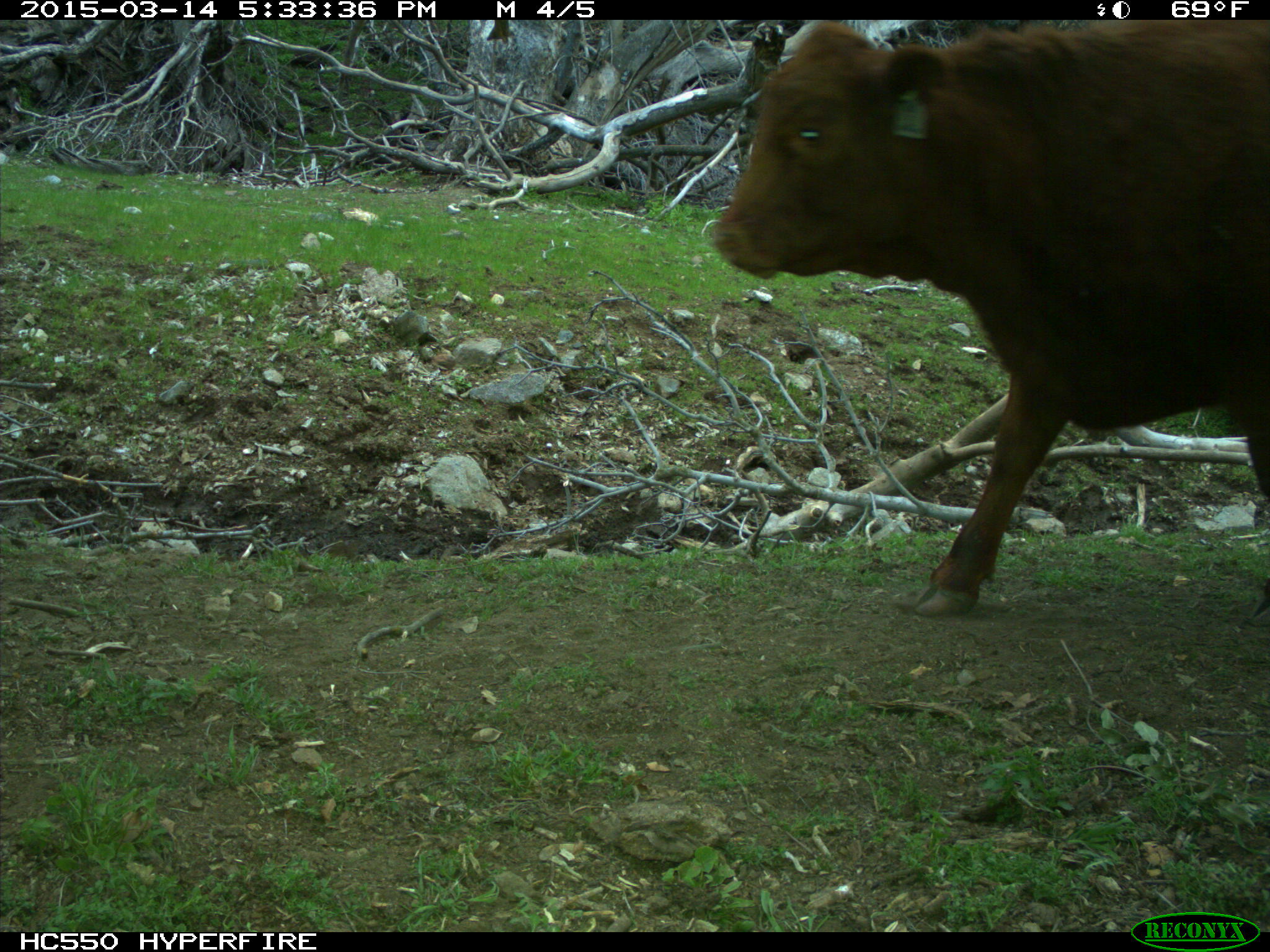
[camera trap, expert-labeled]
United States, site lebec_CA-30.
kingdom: Animalia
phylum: Chordata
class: Mammalia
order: Artiodactyla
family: Bovidae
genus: Bos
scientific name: Bos taurus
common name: domestic cow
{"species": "Bos taurus (domestic cow)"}